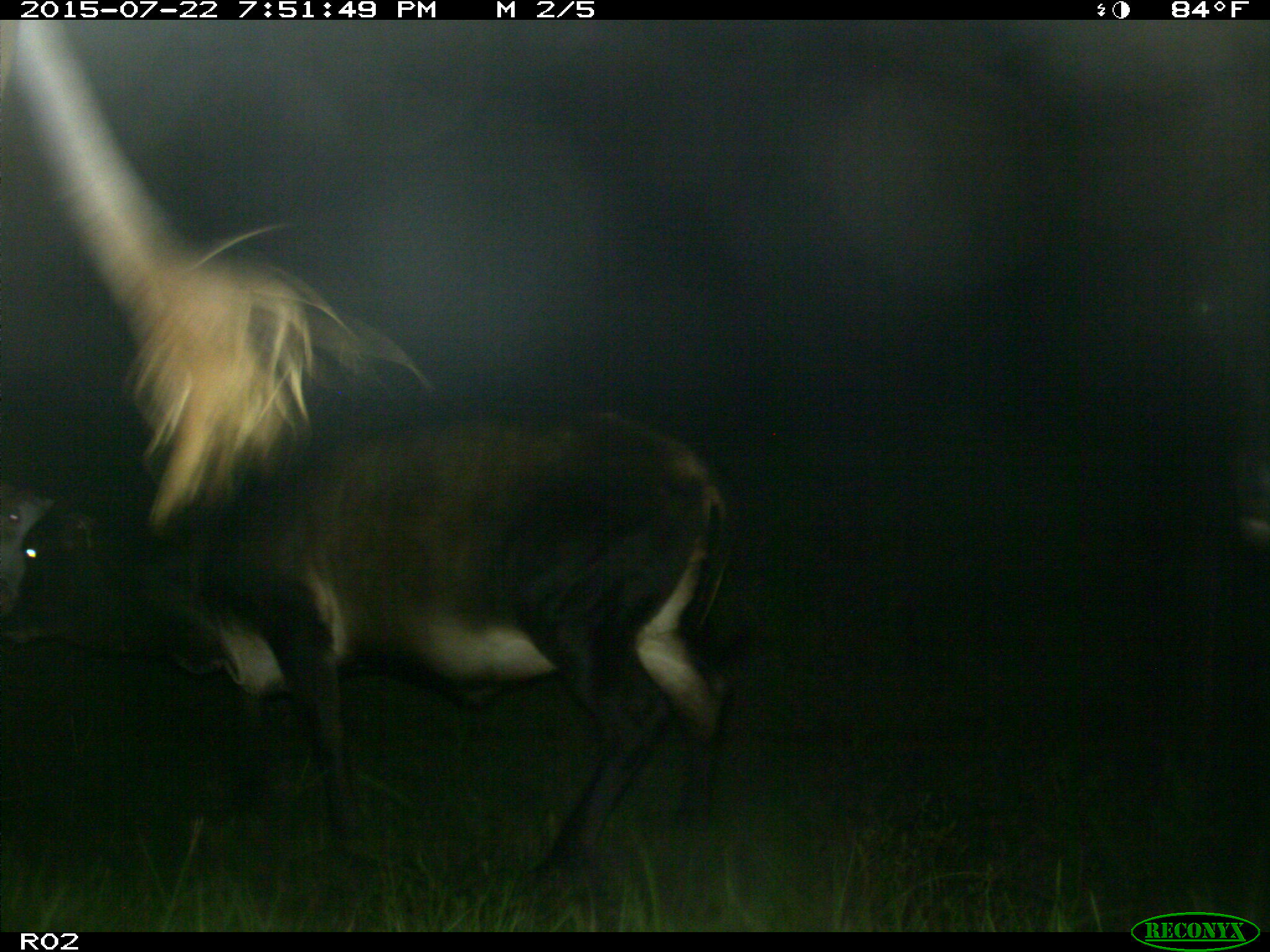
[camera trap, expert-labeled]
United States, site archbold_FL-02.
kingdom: Animalia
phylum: Chordata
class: Mammalia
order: Artiodactyla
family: Bovidae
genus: Bos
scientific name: Bos taurus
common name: domestic cow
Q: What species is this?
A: Bos taurus (domestic cow).